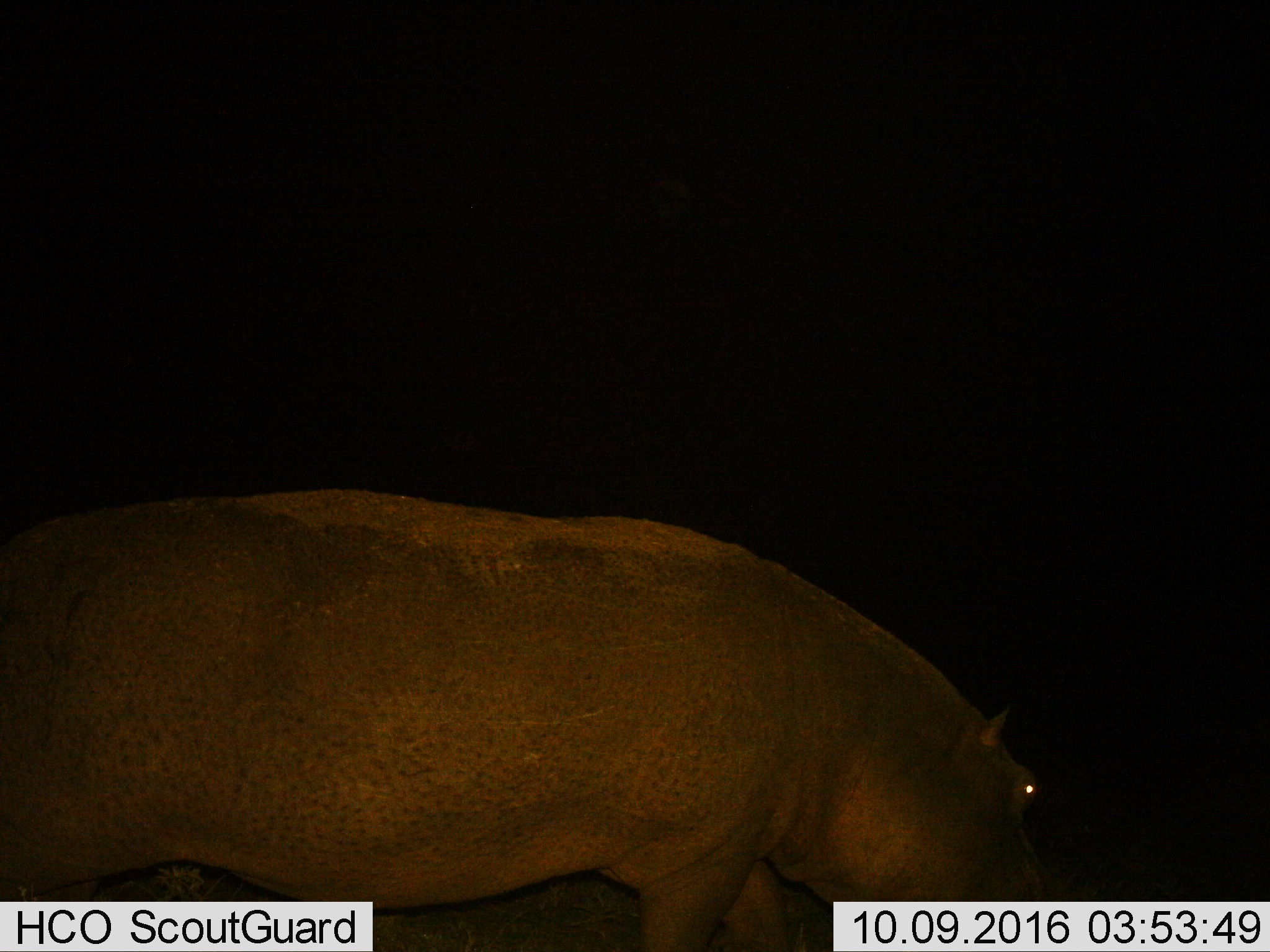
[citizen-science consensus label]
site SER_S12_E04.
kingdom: Animalia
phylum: Chordata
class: Mammalia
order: Artiodactyla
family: Hippopotamidae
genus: Hippopotamus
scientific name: Hippopotamus amphibius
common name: hippopotamus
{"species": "hippopotamus (Hippopotamus amphibius)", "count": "1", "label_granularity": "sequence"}